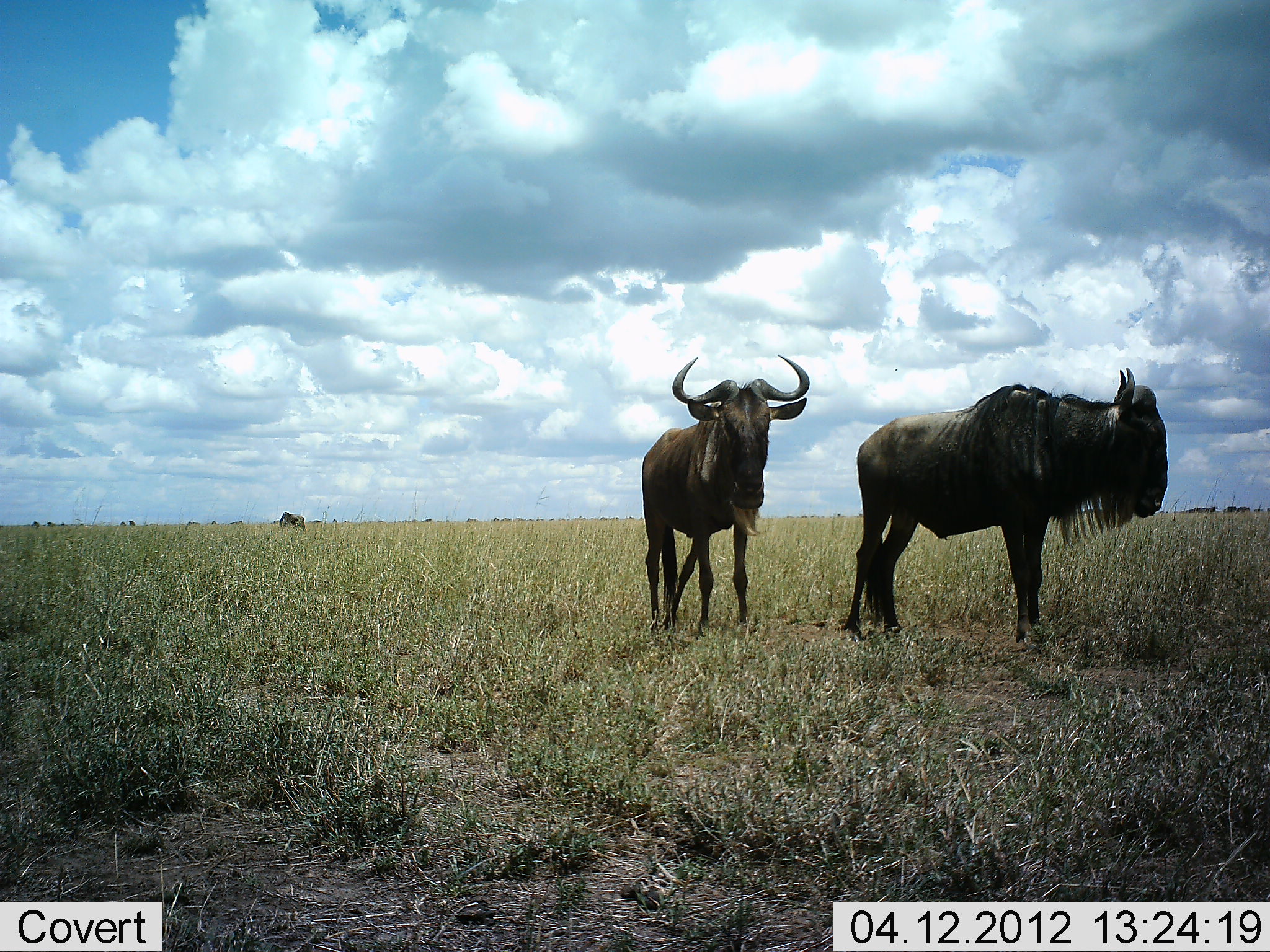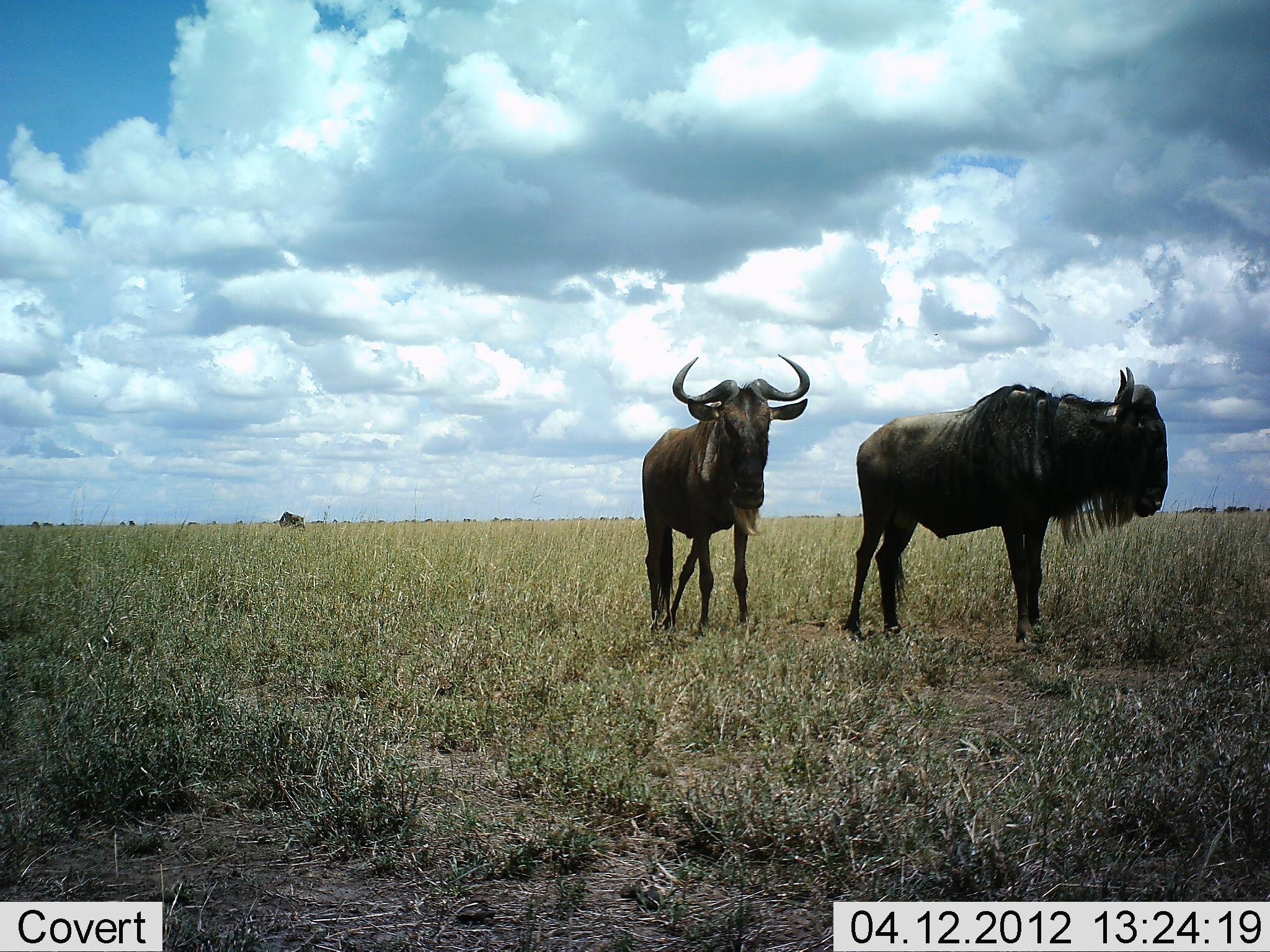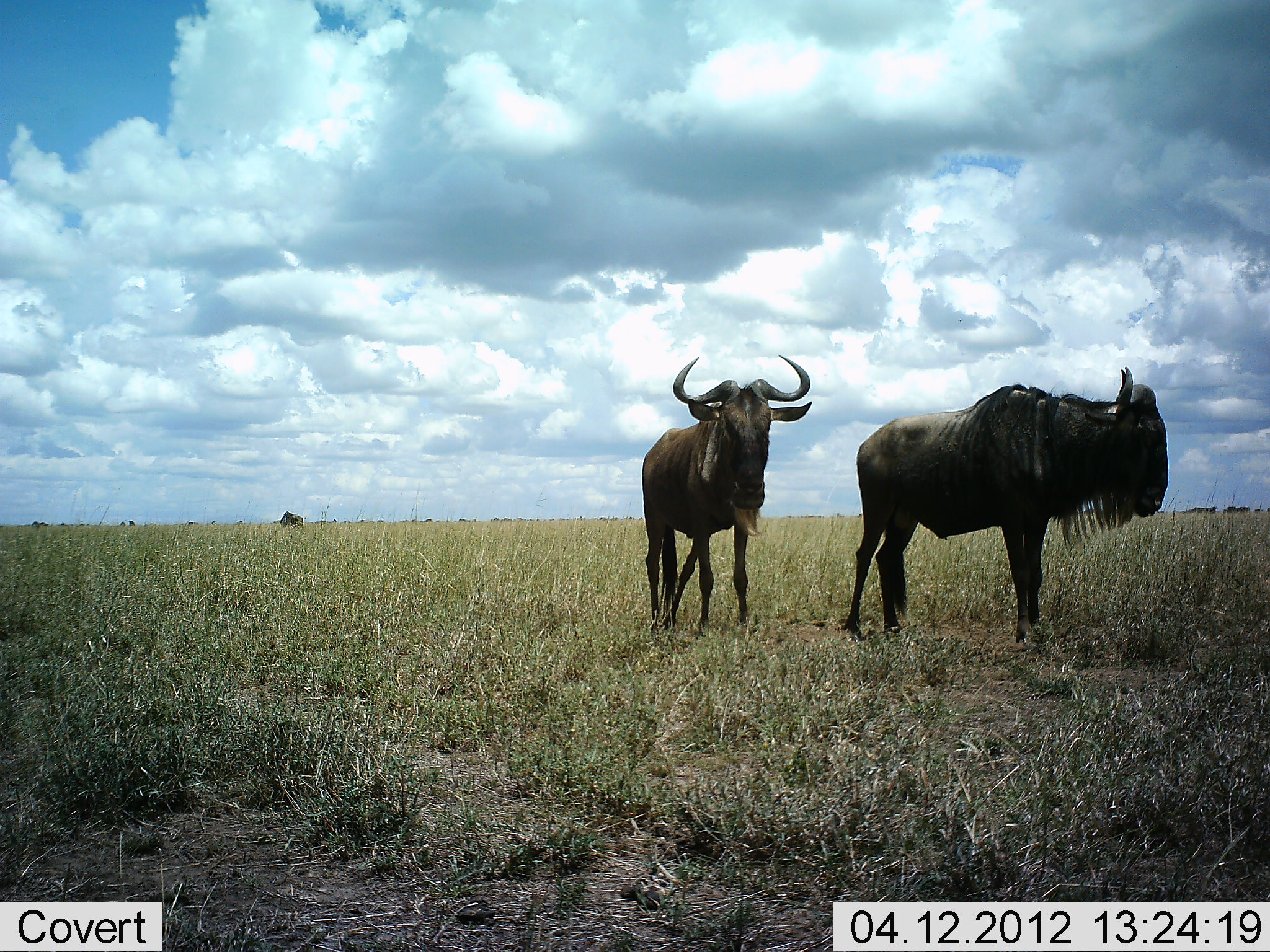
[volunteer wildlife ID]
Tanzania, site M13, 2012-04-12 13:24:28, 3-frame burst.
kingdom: Animalia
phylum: Chordata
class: Mammalia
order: Artiodactyla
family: Bovidae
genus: Connochaetes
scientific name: Connochaetes taurinus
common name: blue wildebeest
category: wildebeest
Wildebeest (blue wildebeest) (Connochaetes taurinus), count 2. Behavior (volunteer vote fractions): standing 95%, resting 5%, moving 0%, interacting 5%. Young present (vote fraction): 0%. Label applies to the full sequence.